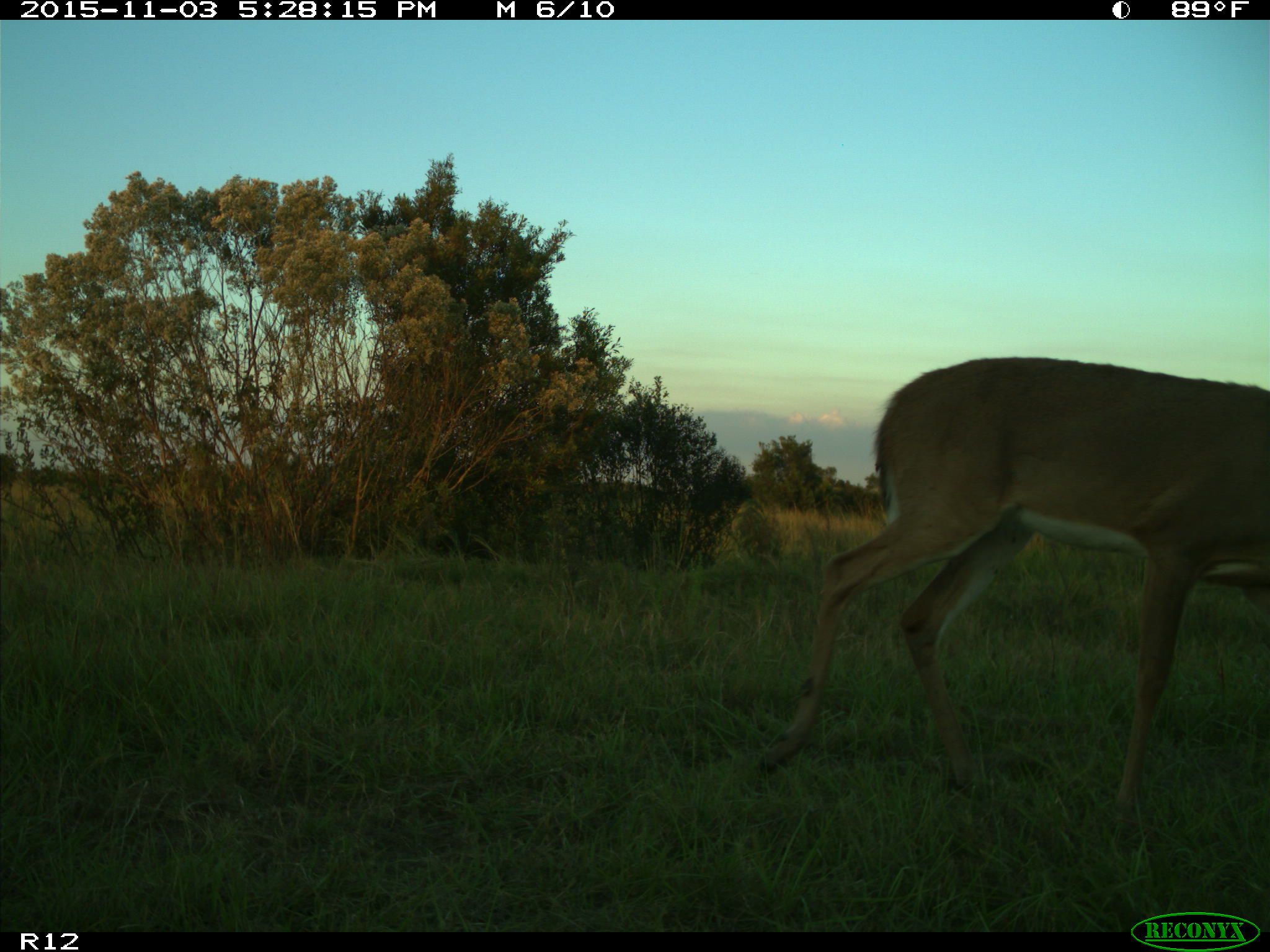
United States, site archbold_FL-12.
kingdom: Animalia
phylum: Chordata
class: Mammalia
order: Artiodactyla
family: Cervidae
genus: Odocoileus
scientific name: Odocoileus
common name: deer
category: unidentified deer